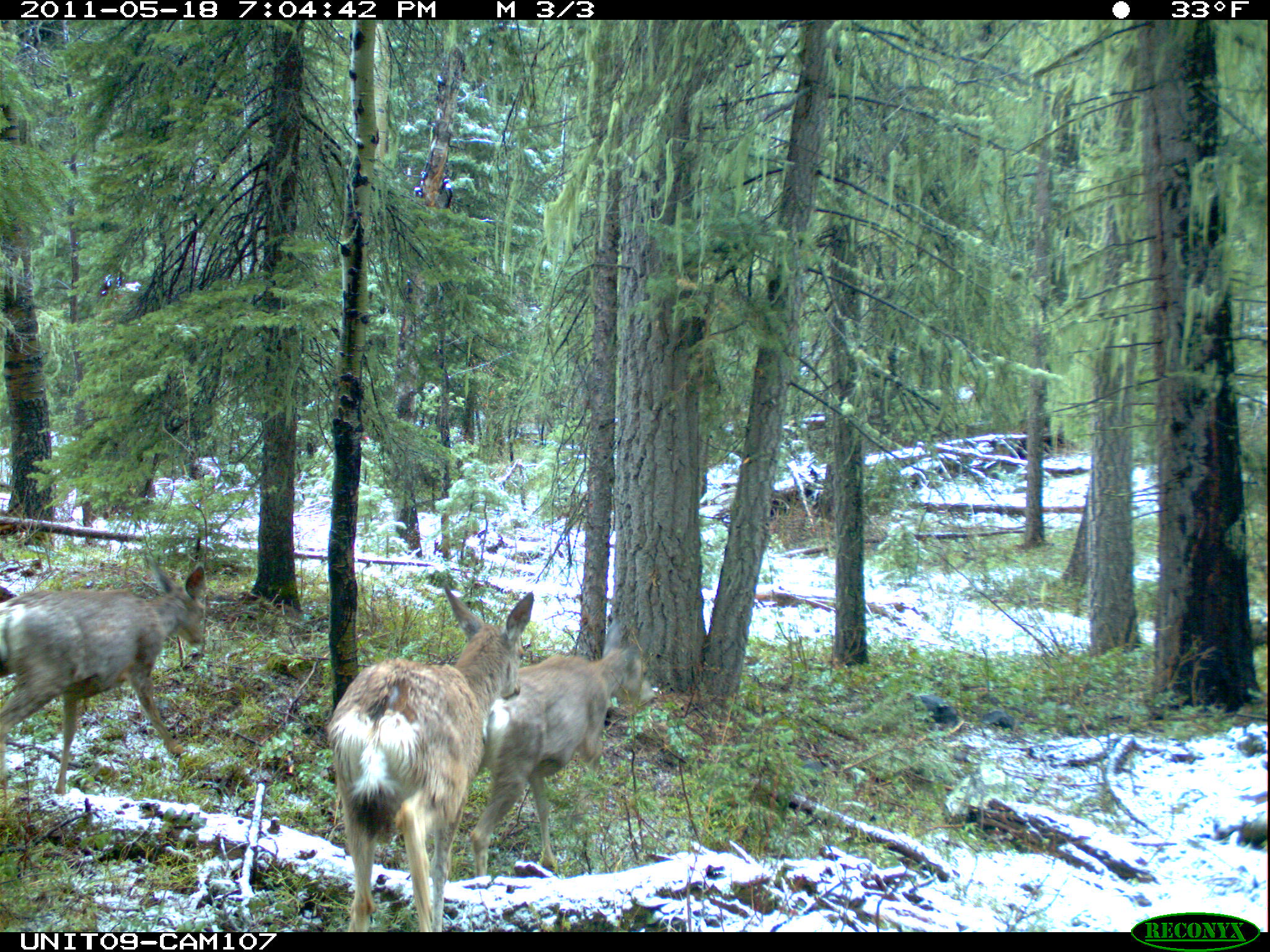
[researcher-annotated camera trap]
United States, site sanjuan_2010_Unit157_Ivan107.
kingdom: Animalia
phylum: Chordata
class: Mammalia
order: Artiodactyla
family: Cervidae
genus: Odocoileus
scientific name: Odocoileus hemionus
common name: mule deer